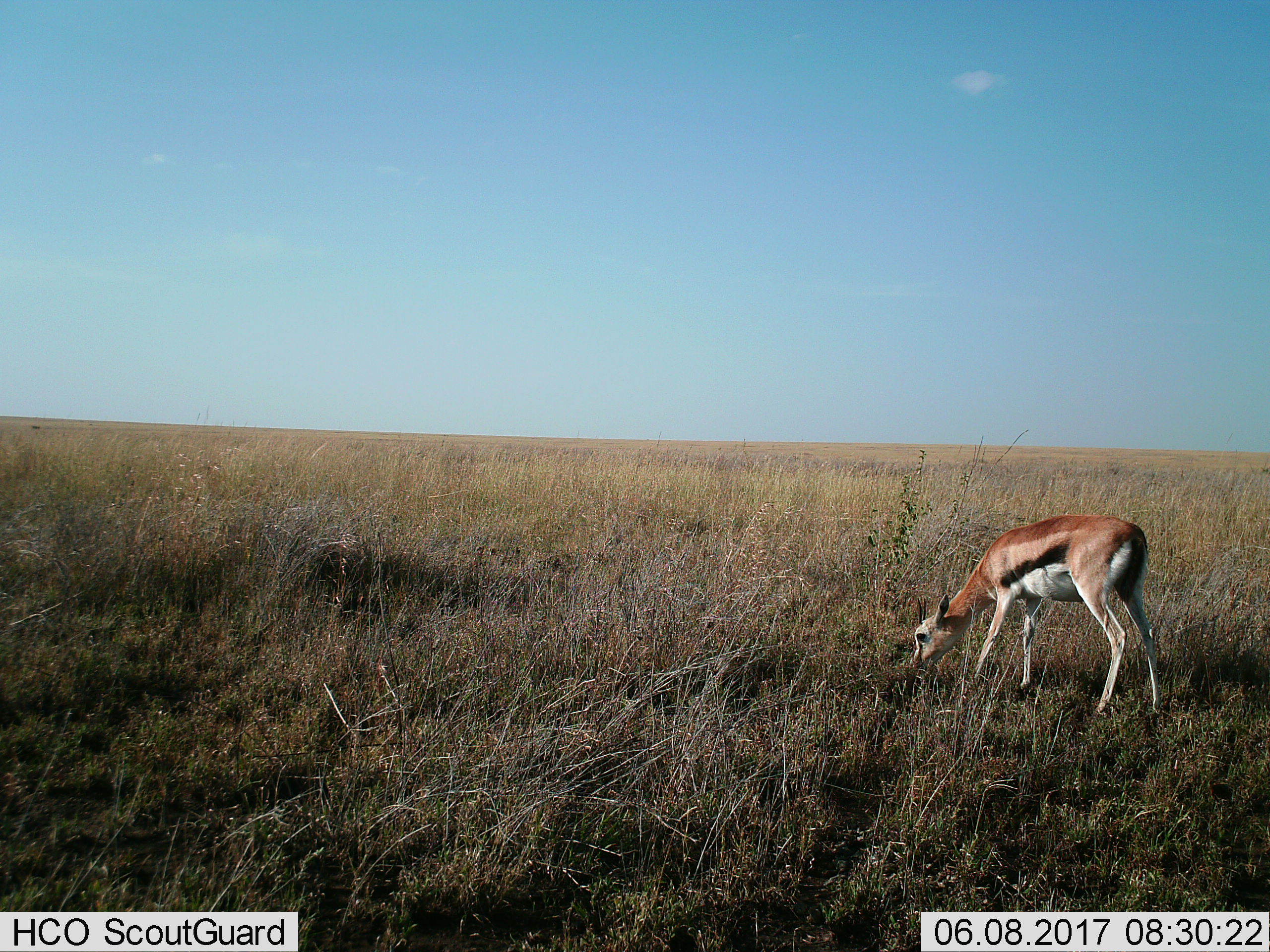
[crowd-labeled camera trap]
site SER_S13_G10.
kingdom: Animalia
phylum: Chordata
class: Mammalia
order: Artiodactyla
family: Bovidae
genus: Eudorcas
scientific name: Eudorcas thomsonii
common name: thomson's gazelle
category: gazellethomsons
Gazellethomsons (thomson's gazelle) (Eudorcas thomsonii), count 1. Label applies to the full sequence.